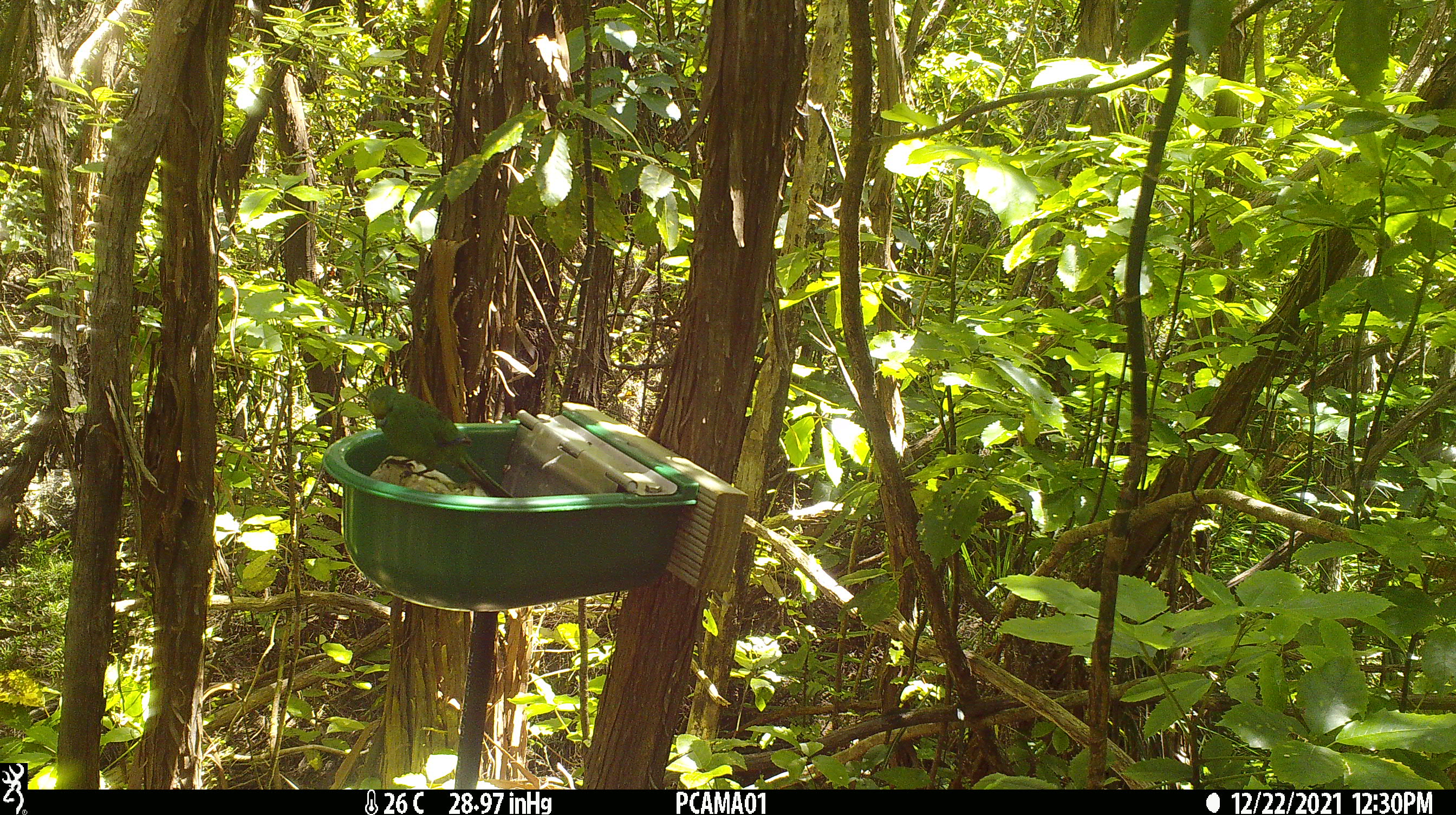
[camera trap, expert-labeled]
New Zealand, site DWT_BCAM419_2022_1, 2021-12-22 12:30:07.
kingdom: Animalia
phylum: Chordata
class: Aves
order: Psittaciformes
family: Psittaculidae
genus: Cyanoramphus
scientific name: Cyanoramphus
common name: parakeet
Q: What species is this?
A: Parakeet (Cyanoramphus).